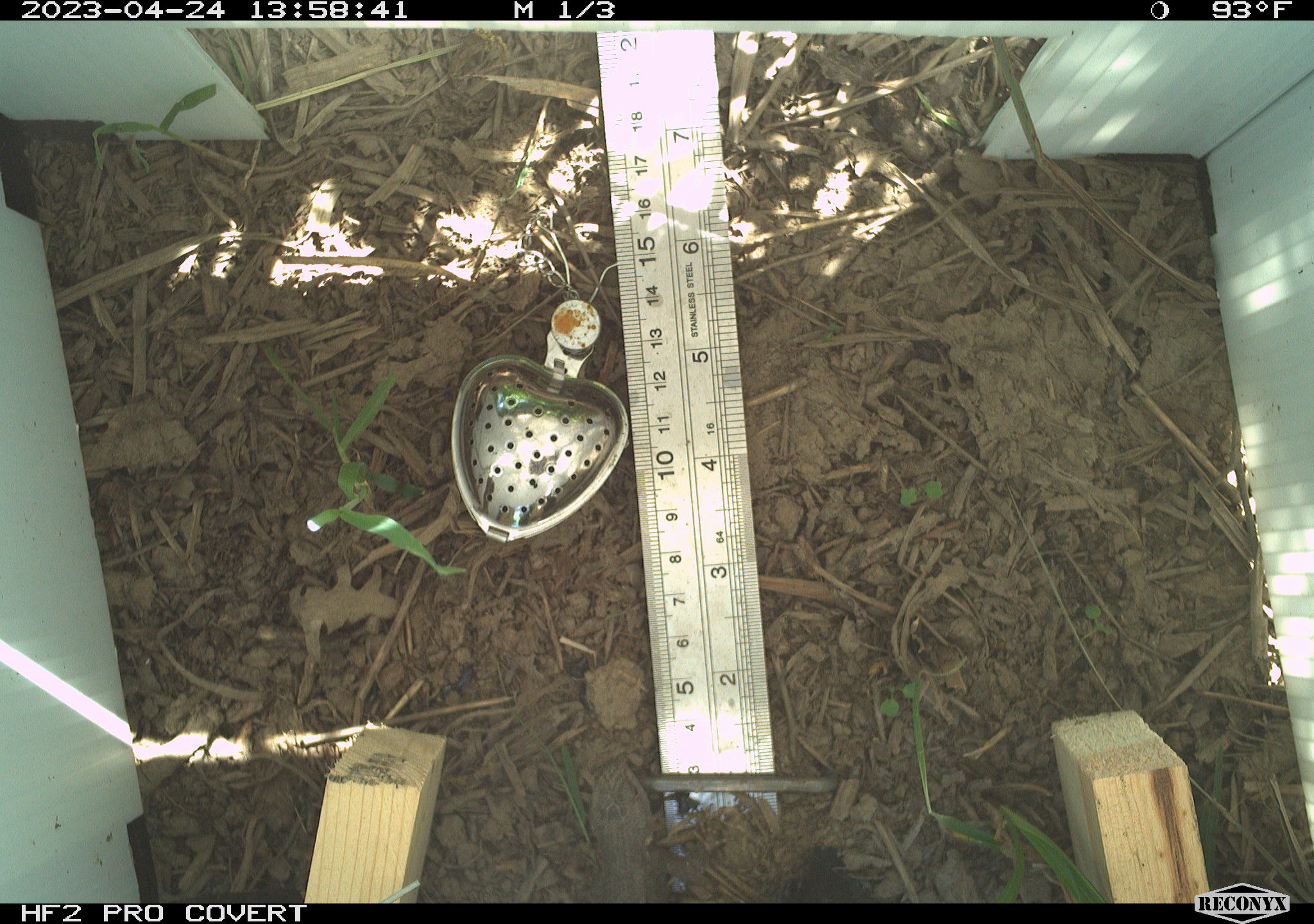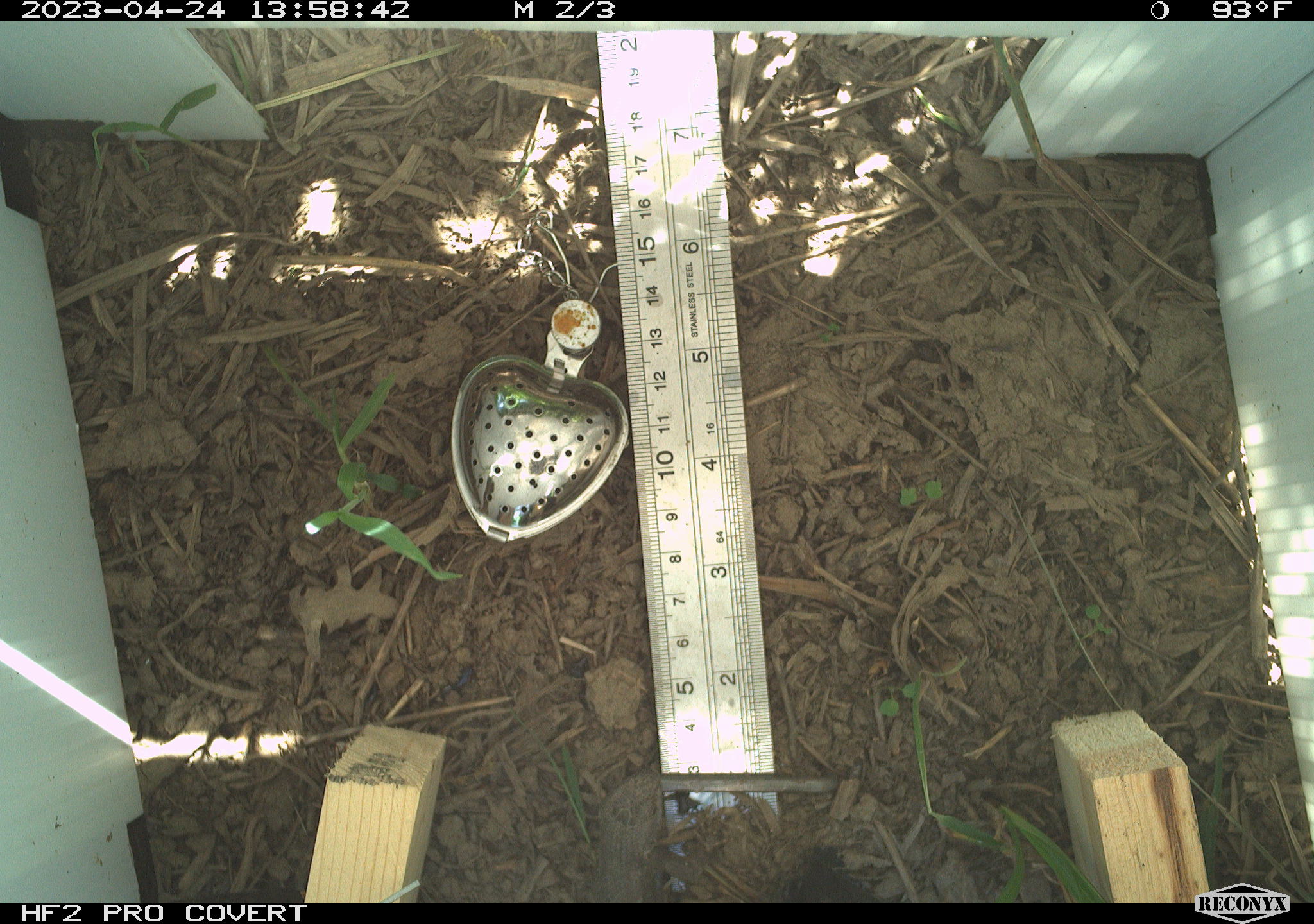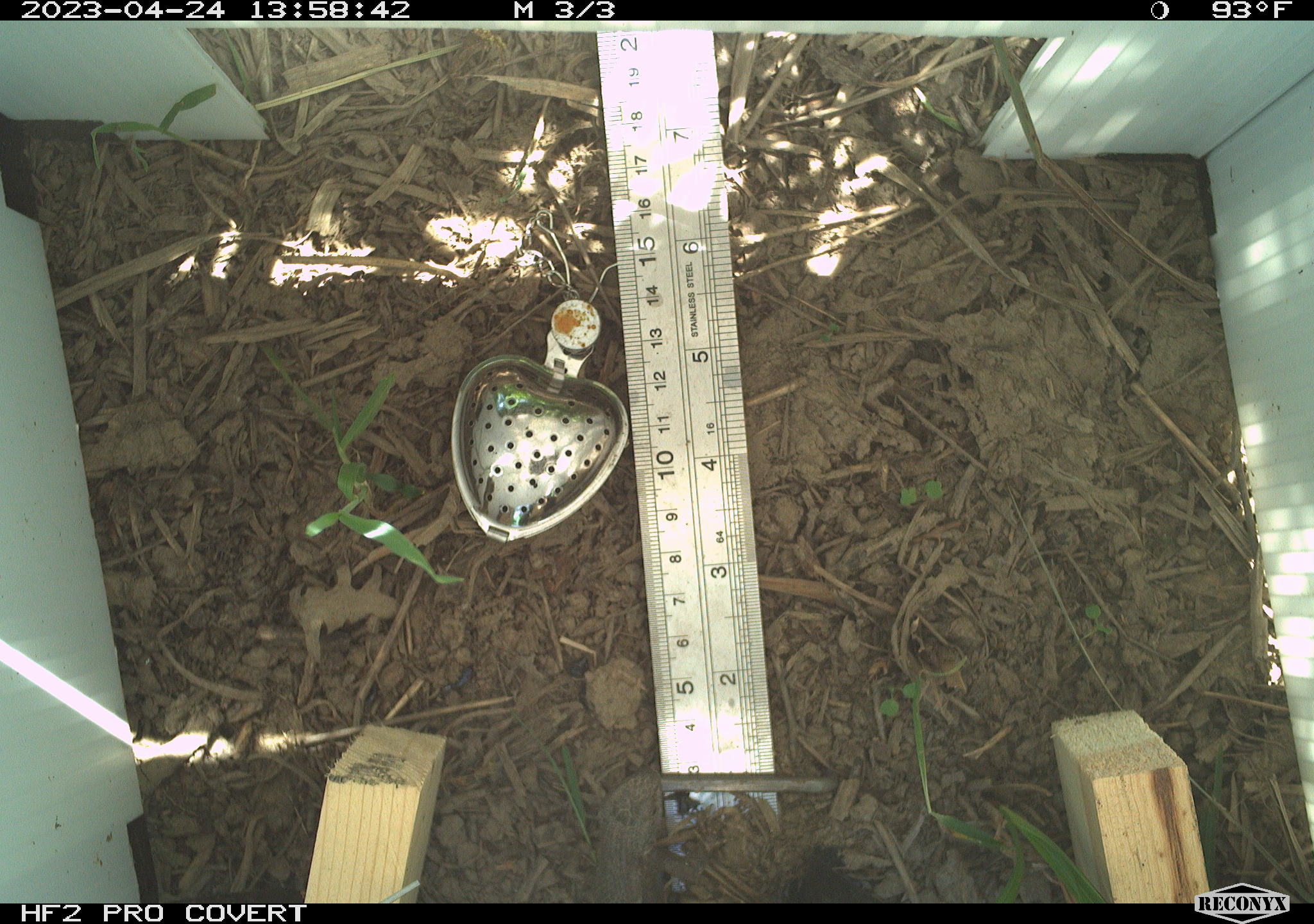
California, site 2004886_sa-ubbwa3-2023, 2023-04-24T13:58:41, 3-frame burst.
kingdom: Animalia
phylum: Chordata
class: Reptilia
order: Squamata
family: Phrynosomatidae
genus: Sceloporus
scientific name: Sceloporus occidentalis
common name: western fence lizard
Western fence lizard (Sceloporus occidentalis).